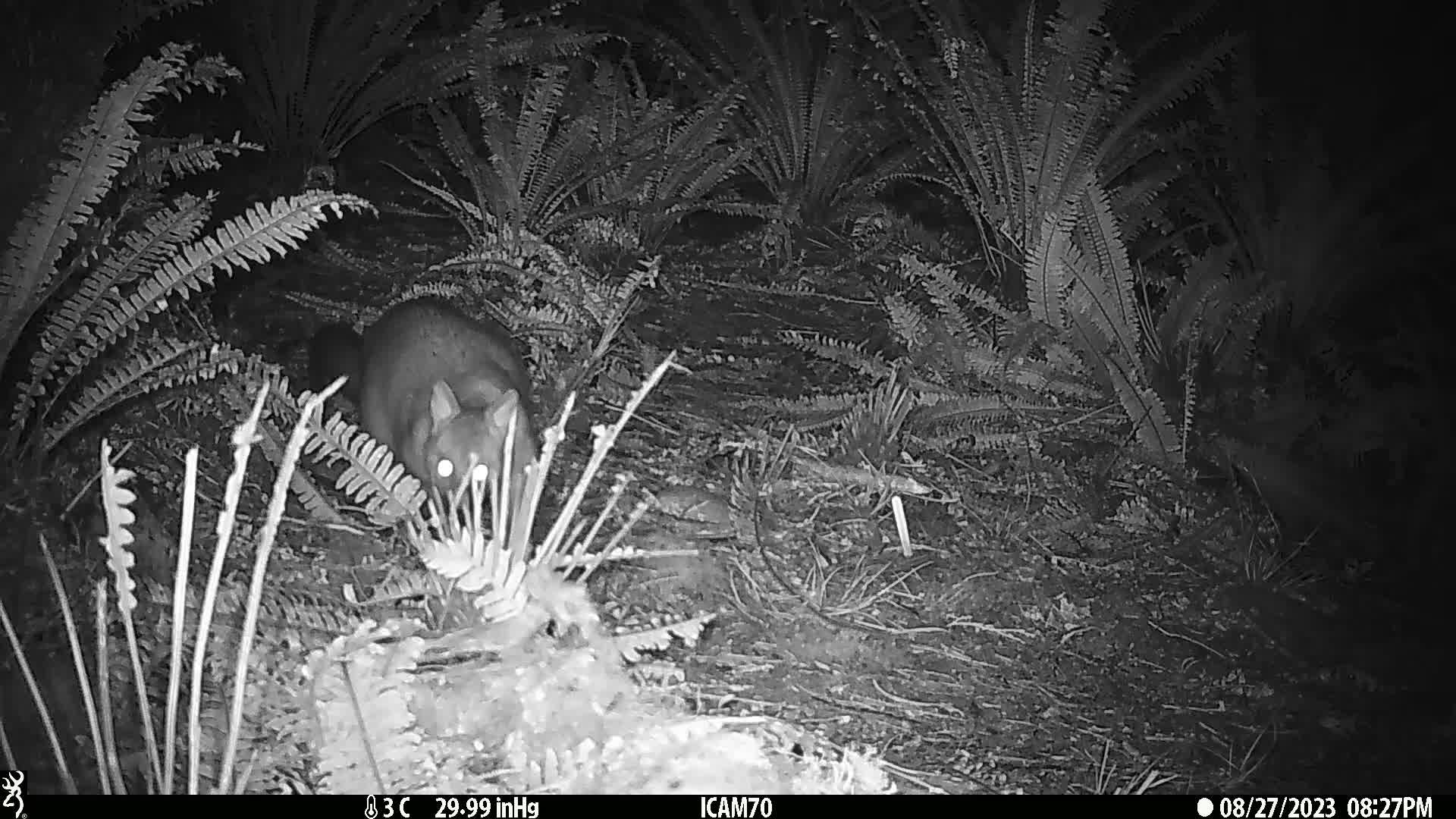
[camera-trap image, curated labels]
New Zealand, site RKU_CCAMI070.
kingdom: Animalia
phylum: Chordata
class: Mammalia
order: Diprotodontia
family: Phalangeridae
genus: Trichosurus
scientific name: Trichosurus vulpecula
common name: common brushtail possum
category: possum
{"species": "possum (common brushtail possum) (Trichosurus vulpecula)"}